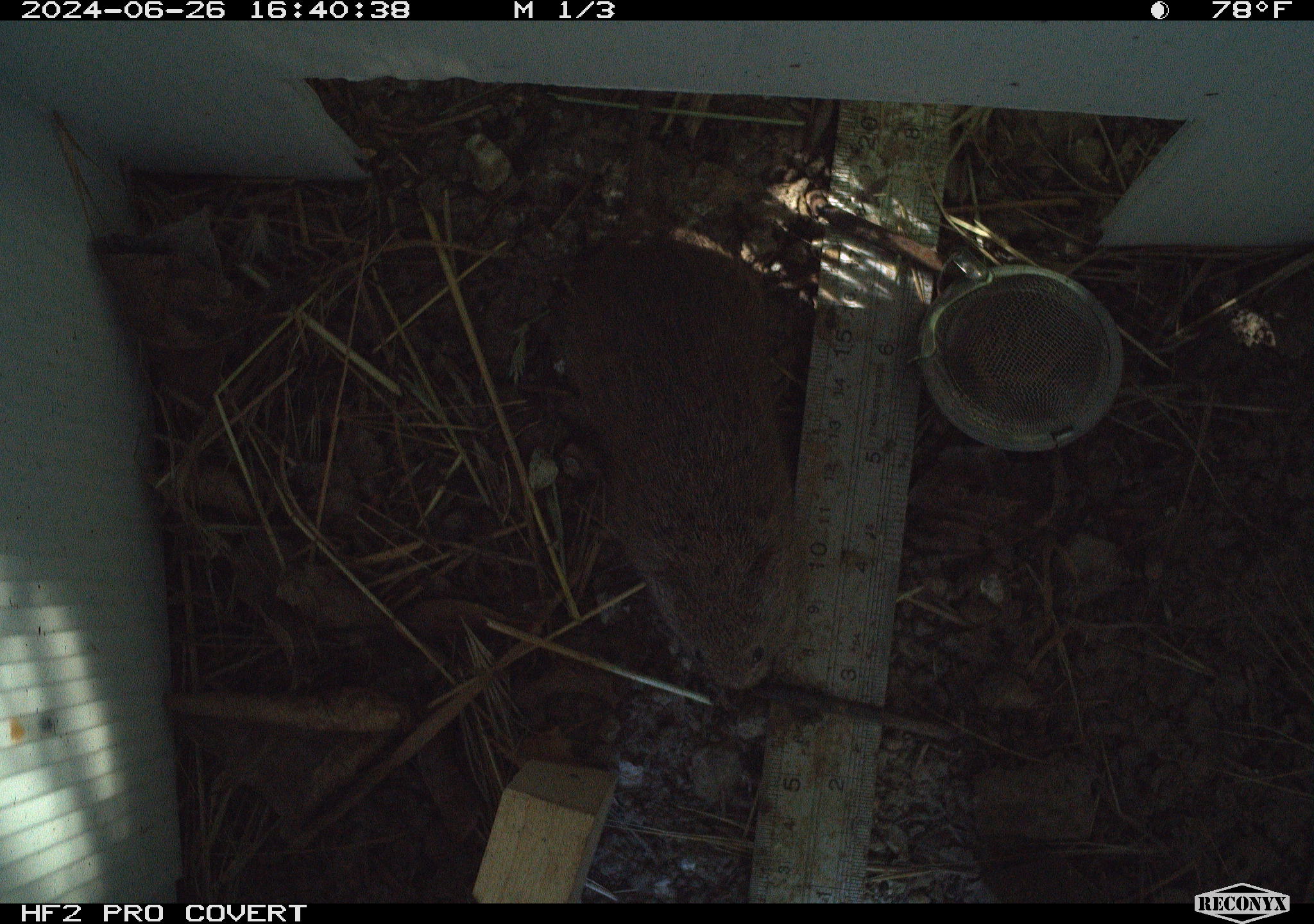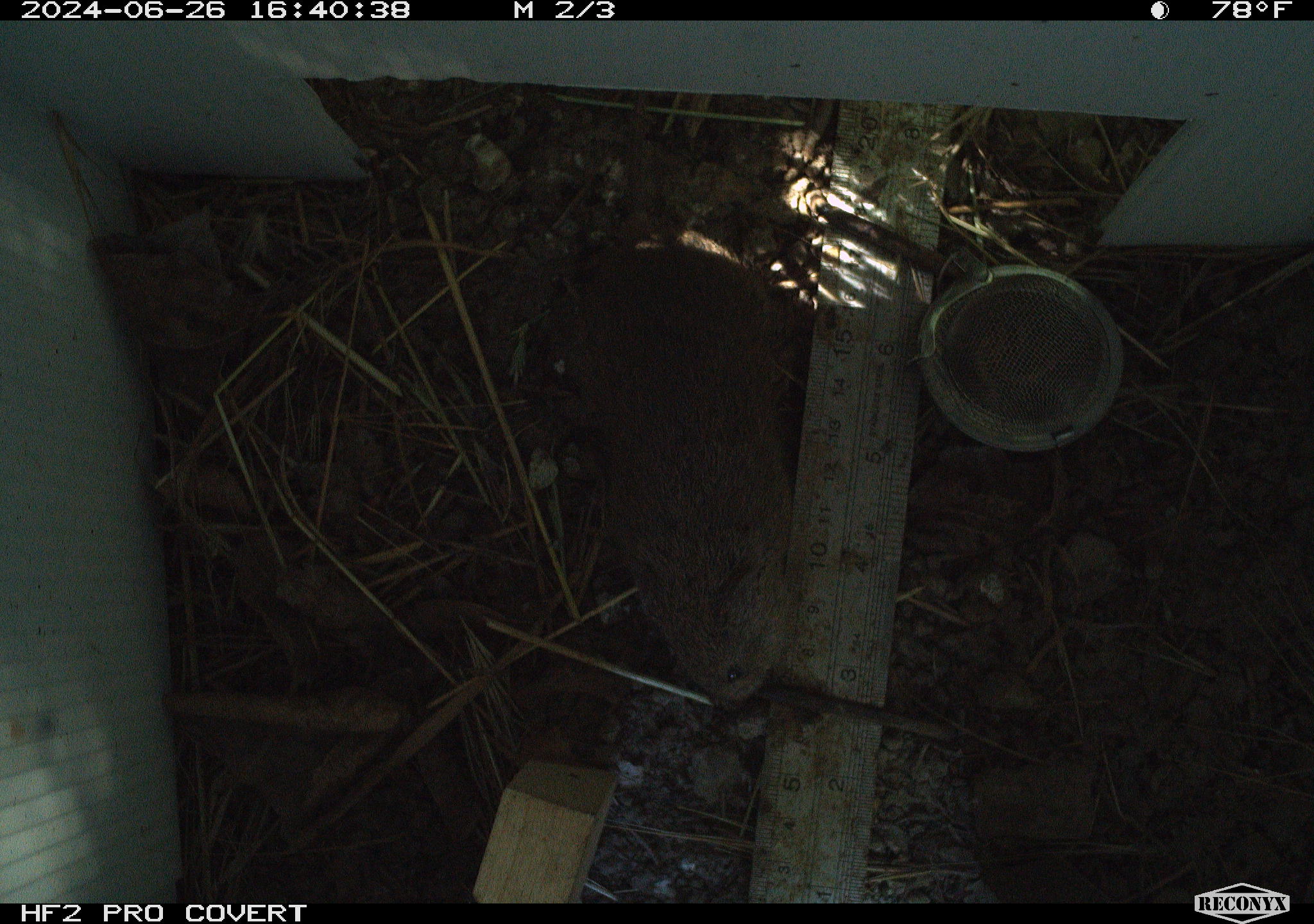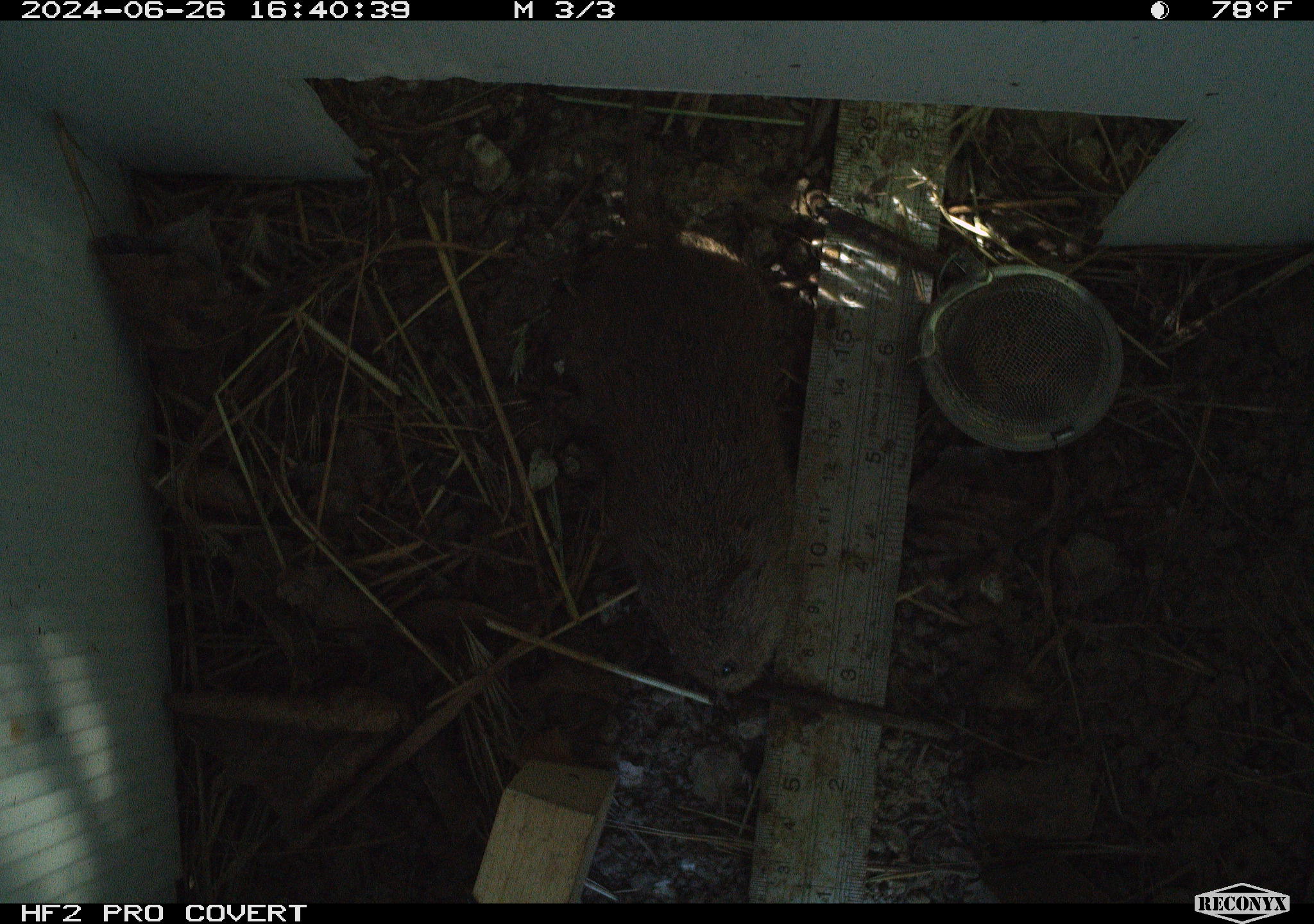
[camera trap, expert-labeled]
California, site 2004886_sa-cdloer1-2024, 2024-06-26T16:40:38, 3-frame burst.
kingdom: Animalia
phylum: Chordata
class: Mammalia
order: Rodentia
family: Cricetidae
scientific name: Arvicolinae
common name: voles, lemmings, and muskrats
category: arvicolinae subfamily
Arvicolinae subfamily (voles, lemmings, and muskrats) (Arvicolinae).